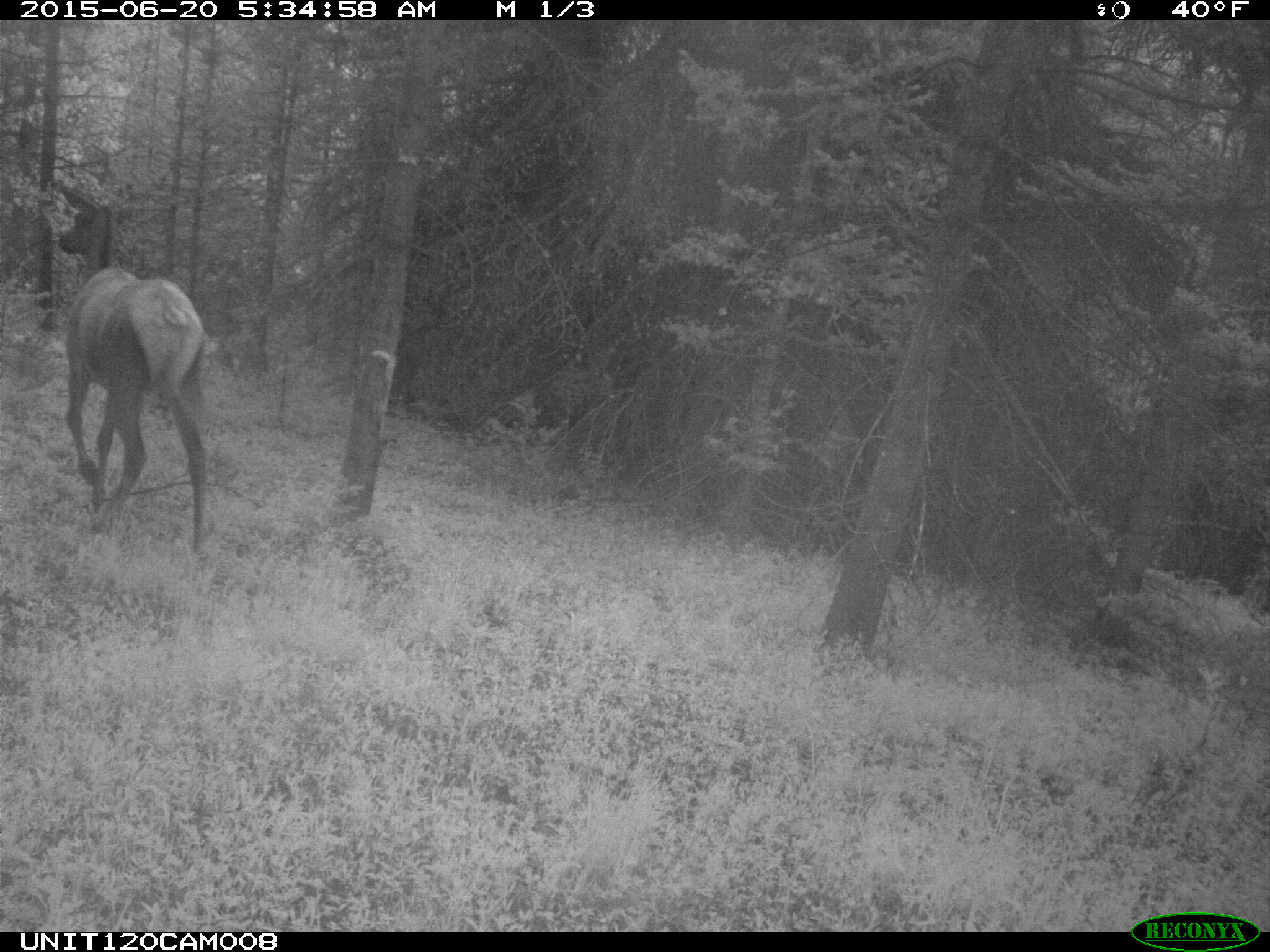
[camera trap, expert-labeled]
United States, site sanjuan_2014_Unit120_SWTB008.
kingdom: Animalia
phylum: Chordata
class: Mammalia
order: Artiodactyla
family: Cervidae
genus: Cervus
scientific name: Cervus elaphus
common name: red deer